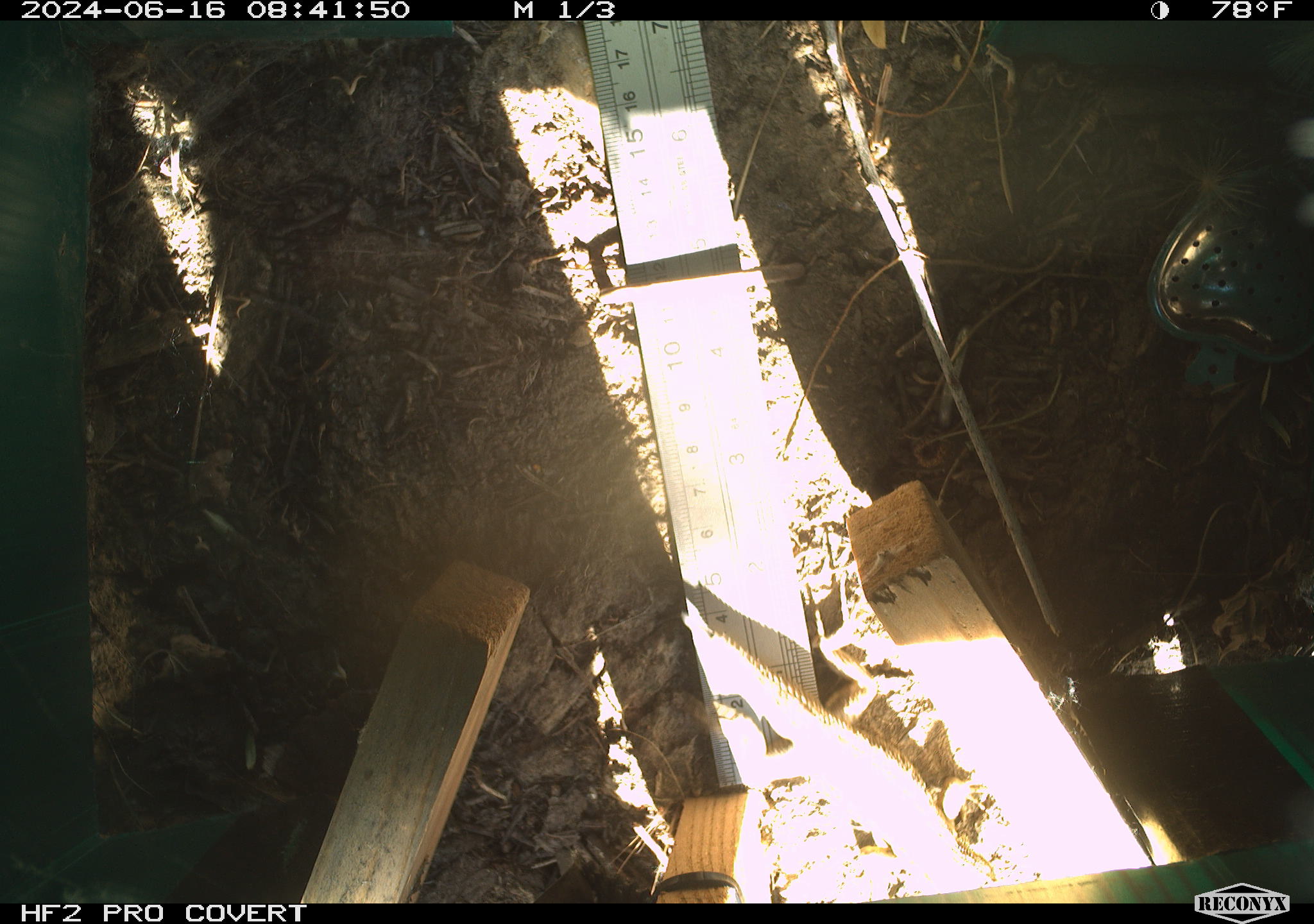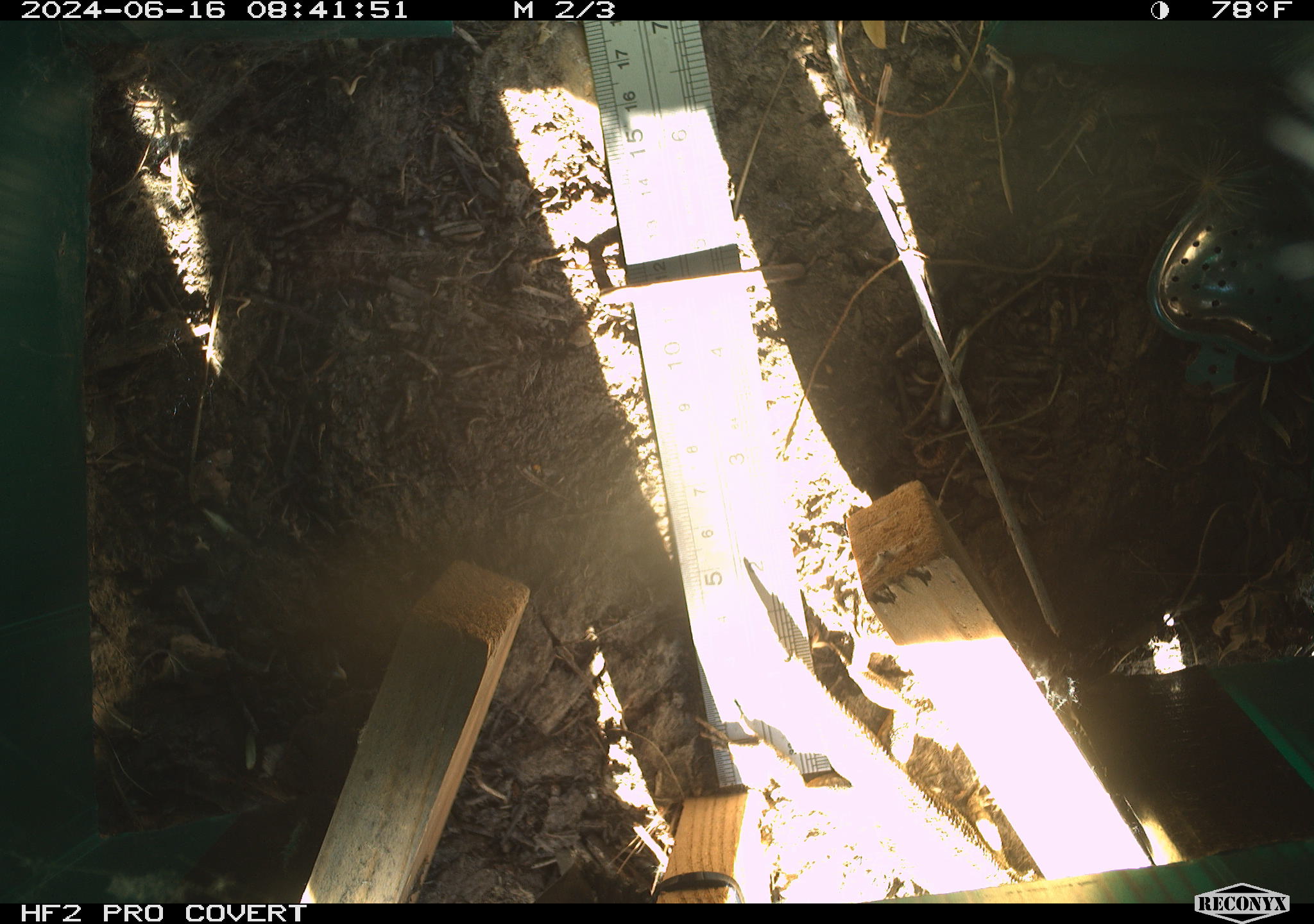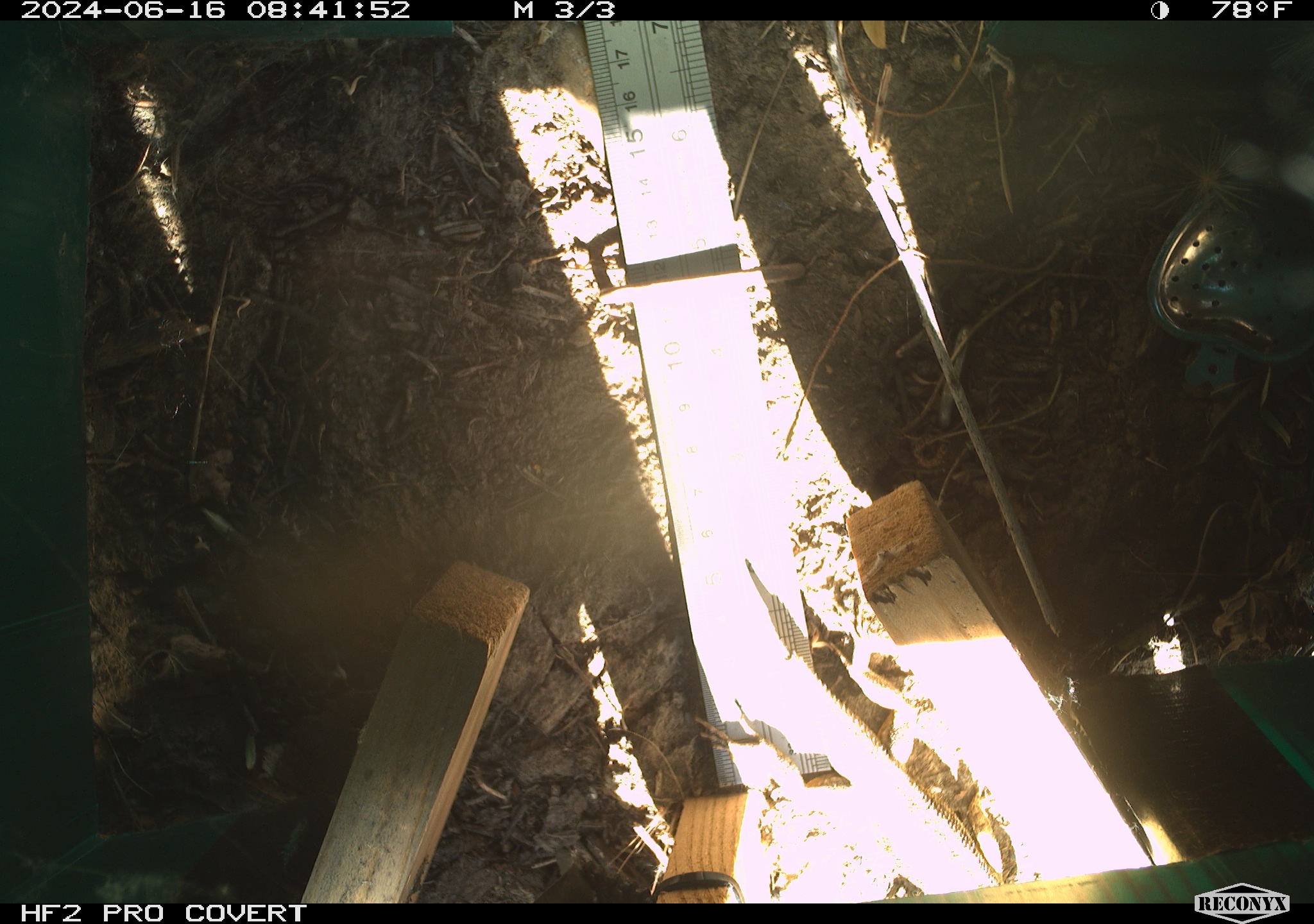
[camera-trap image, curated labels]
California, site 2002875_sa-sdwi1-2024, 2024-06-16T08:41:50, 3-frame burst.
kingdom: Animalia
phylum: Chordata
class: Reptilia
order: Squamata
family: Phrynosomatidae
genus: Sceloporus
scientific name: Sceloporus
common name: spiny lizards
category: sceloporus species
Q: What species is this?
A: Sceloporus species (spiny lizards) (Sceloporus).